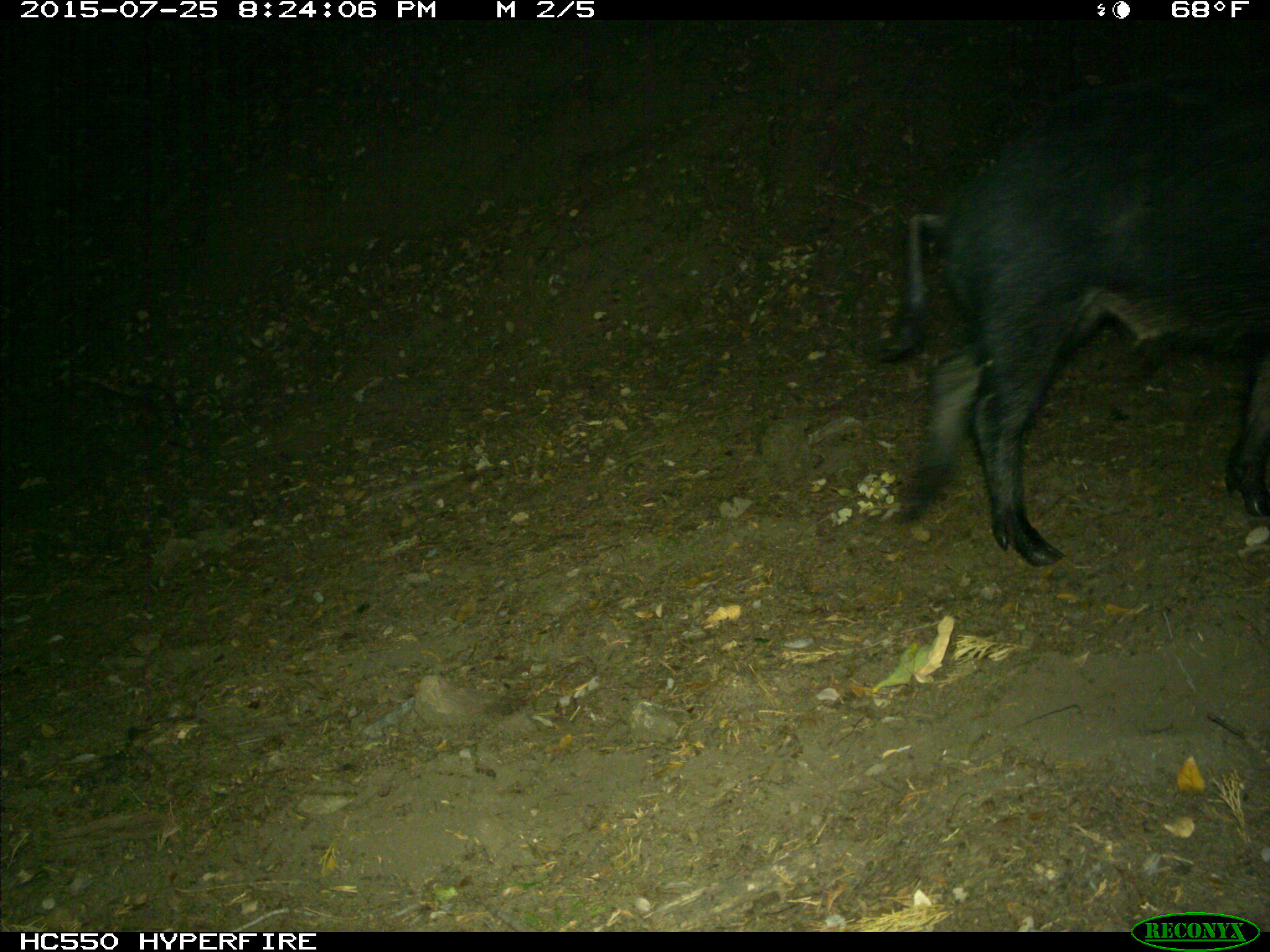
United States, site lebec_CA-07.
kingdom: Animalia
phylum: Chordata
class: Mammalia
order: Artiodactyla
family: Suidae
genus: Sus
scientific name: Sus scrofa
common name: wild boar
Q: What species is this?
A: Sus scrofa (wild boar).